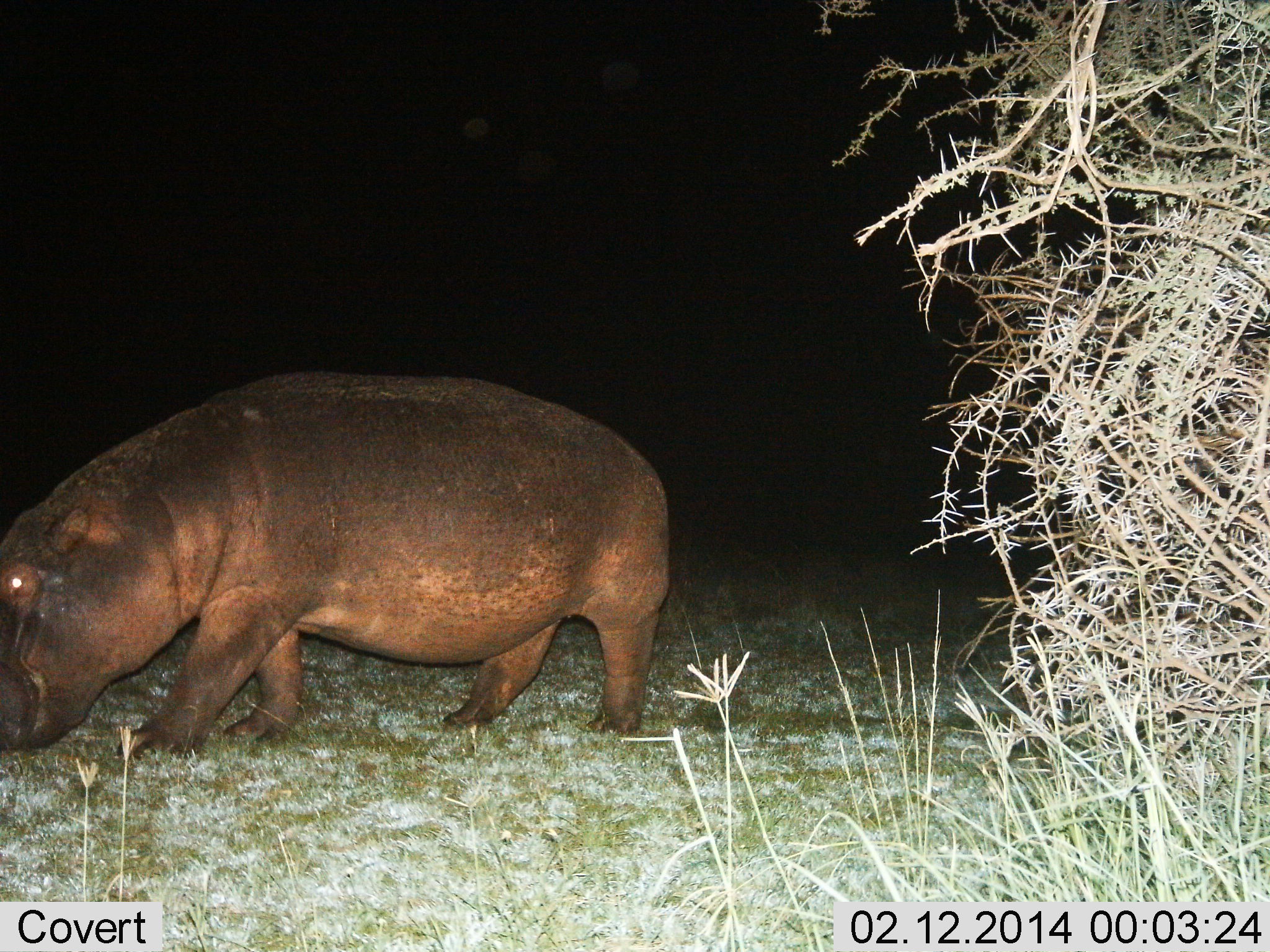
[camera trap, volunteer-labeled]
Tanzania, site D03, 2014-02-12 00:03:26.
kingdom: Animalia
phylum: Chordata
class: Mammalia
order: Artiodactyla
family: Hippopotamidae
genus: Hippopotamus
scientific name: Hippopotamus amphibius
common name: hippopotamus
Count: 1.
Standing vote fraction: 28%.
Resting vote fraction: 0%.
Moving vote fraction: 60%.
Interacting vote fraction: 0%.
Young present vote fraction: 0%.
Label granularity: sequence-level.